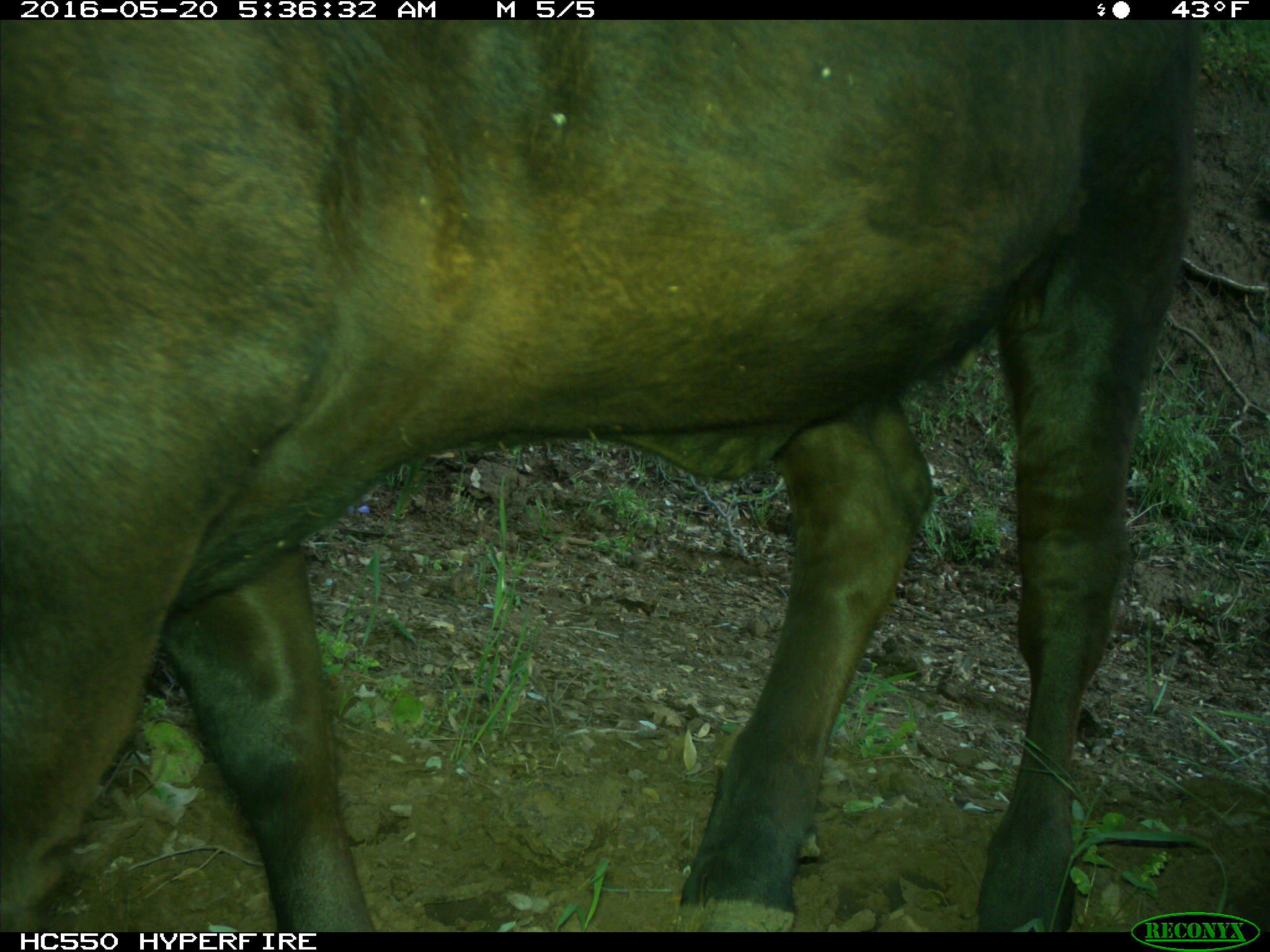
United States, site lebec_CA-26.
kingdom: Animalia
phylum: Chordata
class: Mammalia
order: Artiodactyla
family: Bovidae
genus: Bos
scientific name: Bos taurus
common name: domestic cow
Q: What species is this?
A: Bos taurus (domestic cow).